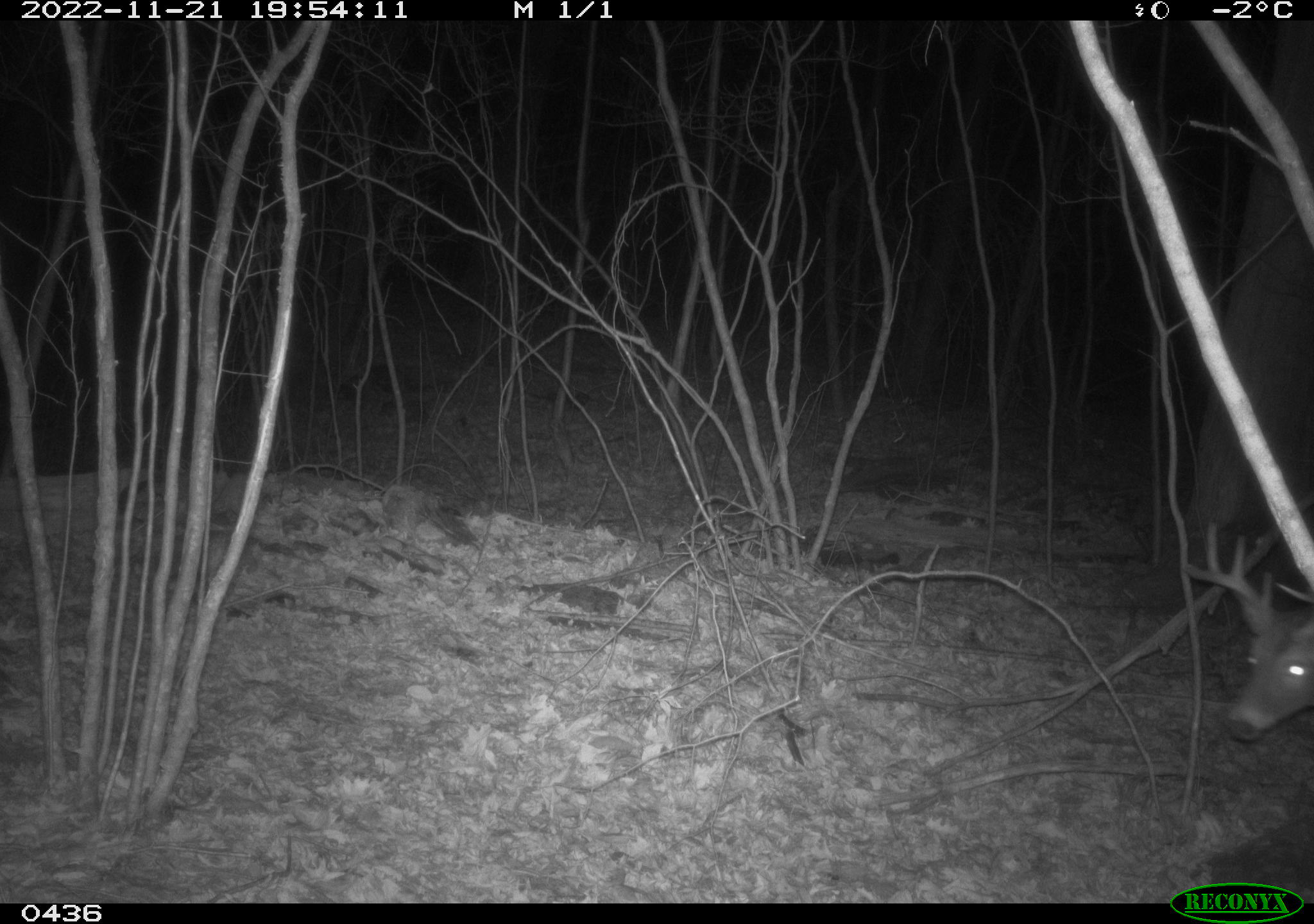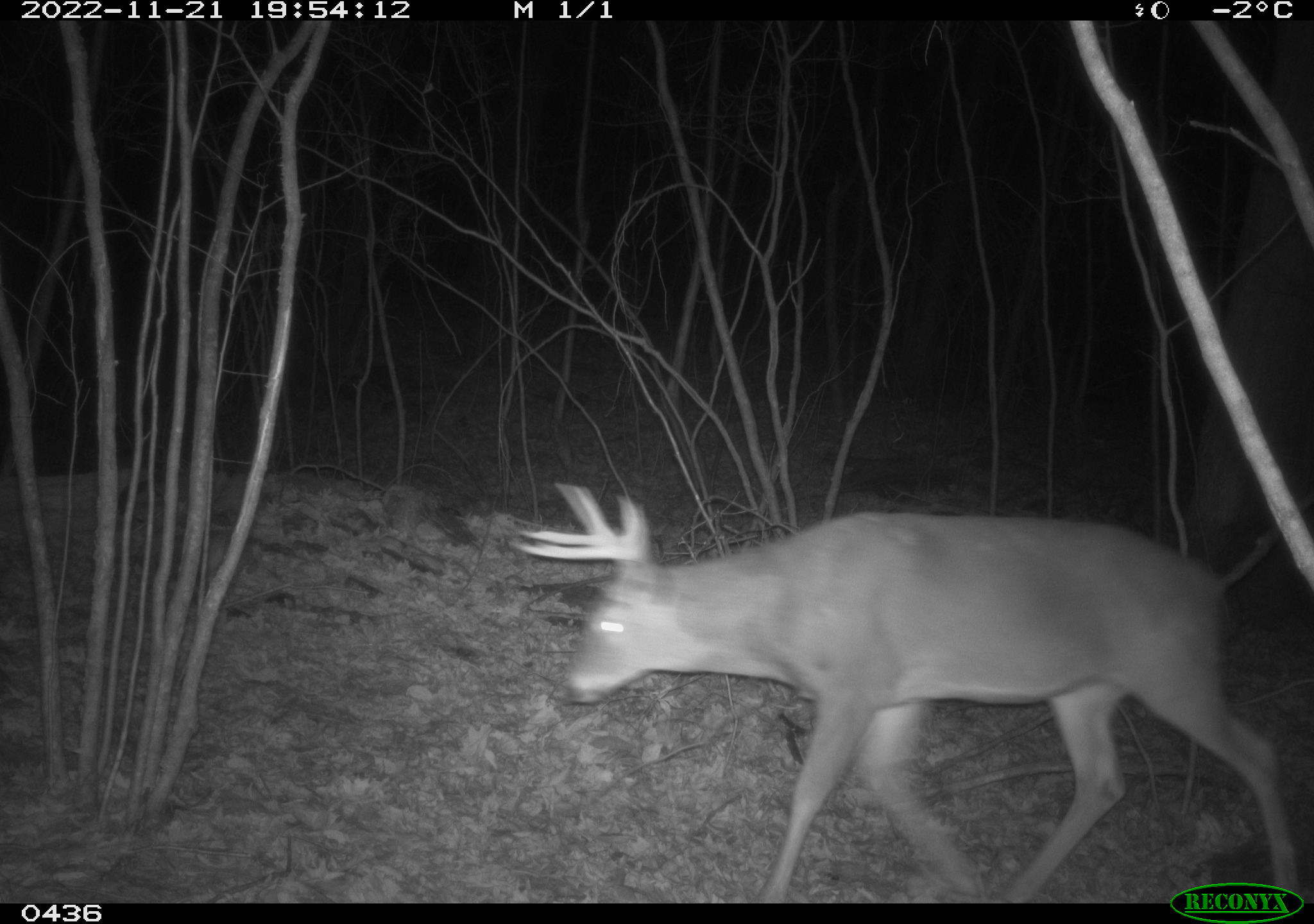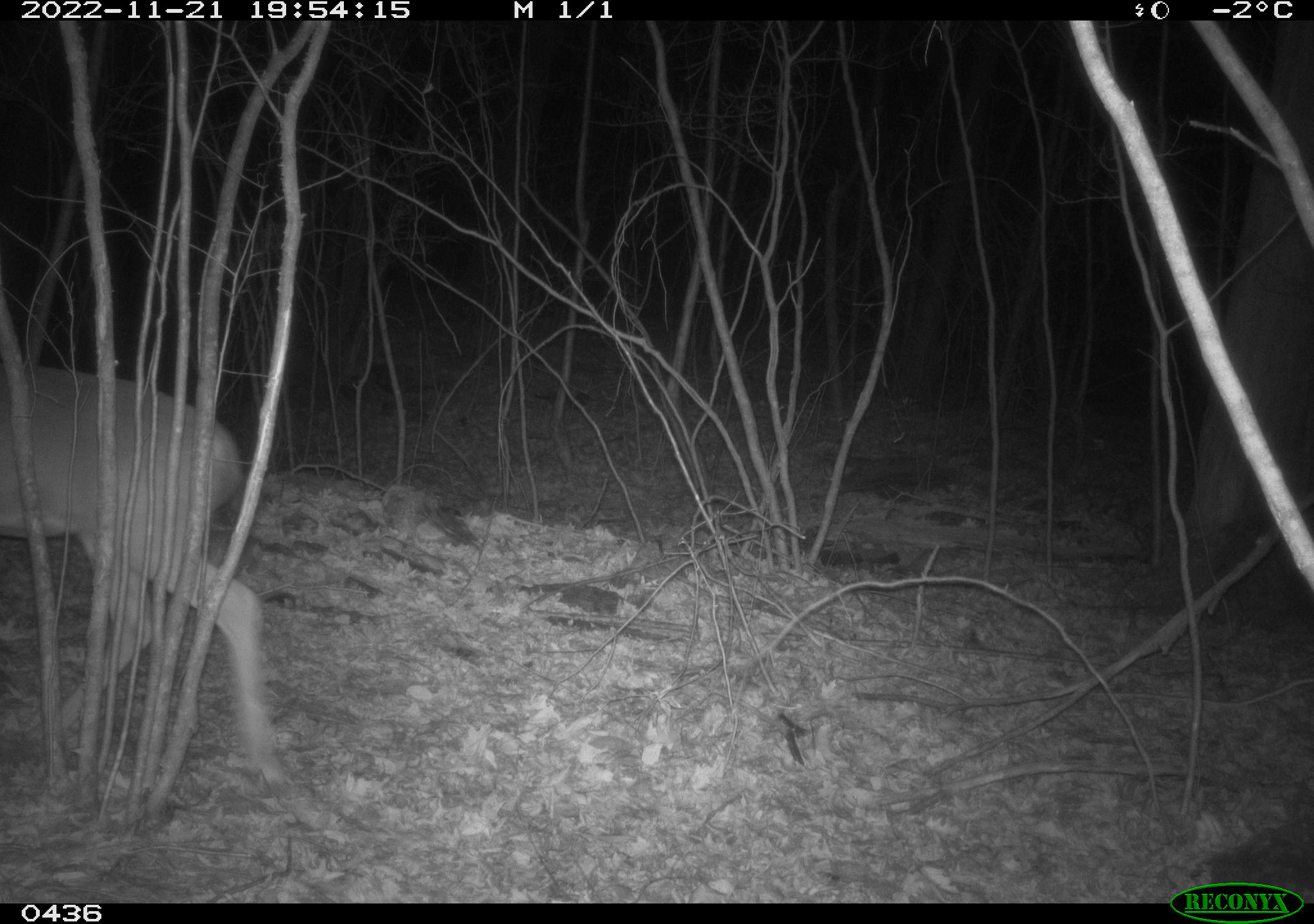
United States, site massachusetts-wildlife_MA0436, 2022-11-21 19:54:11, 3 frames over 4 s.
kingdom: Animalia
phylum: Chordata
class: Mammalia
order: Artiodactyla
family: Cervidae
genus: Odocoileus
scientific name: Odocoileus virginianus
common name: white-tailed deer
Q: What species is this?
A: White-tailed deer (Odocoileus virginianus).